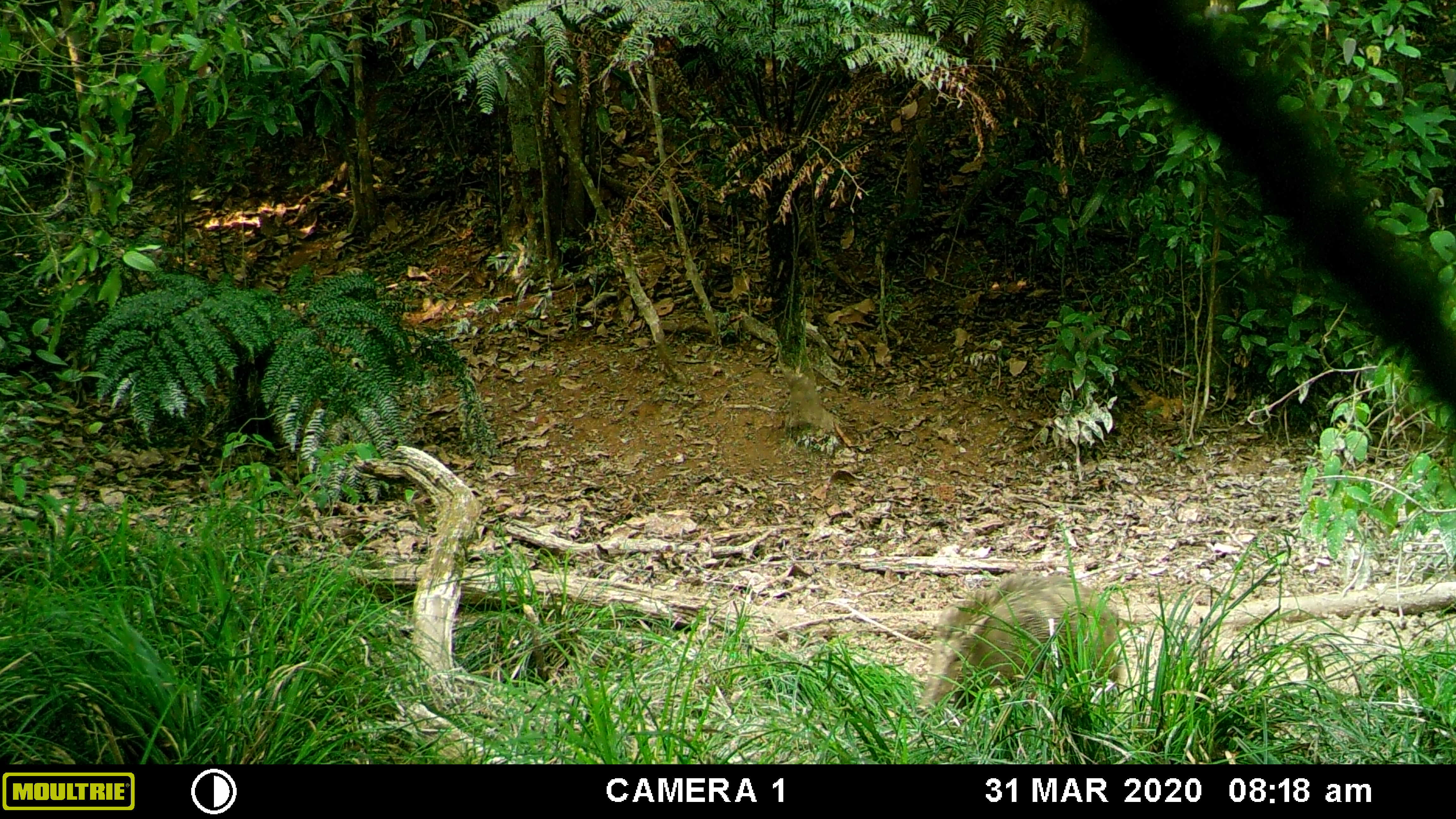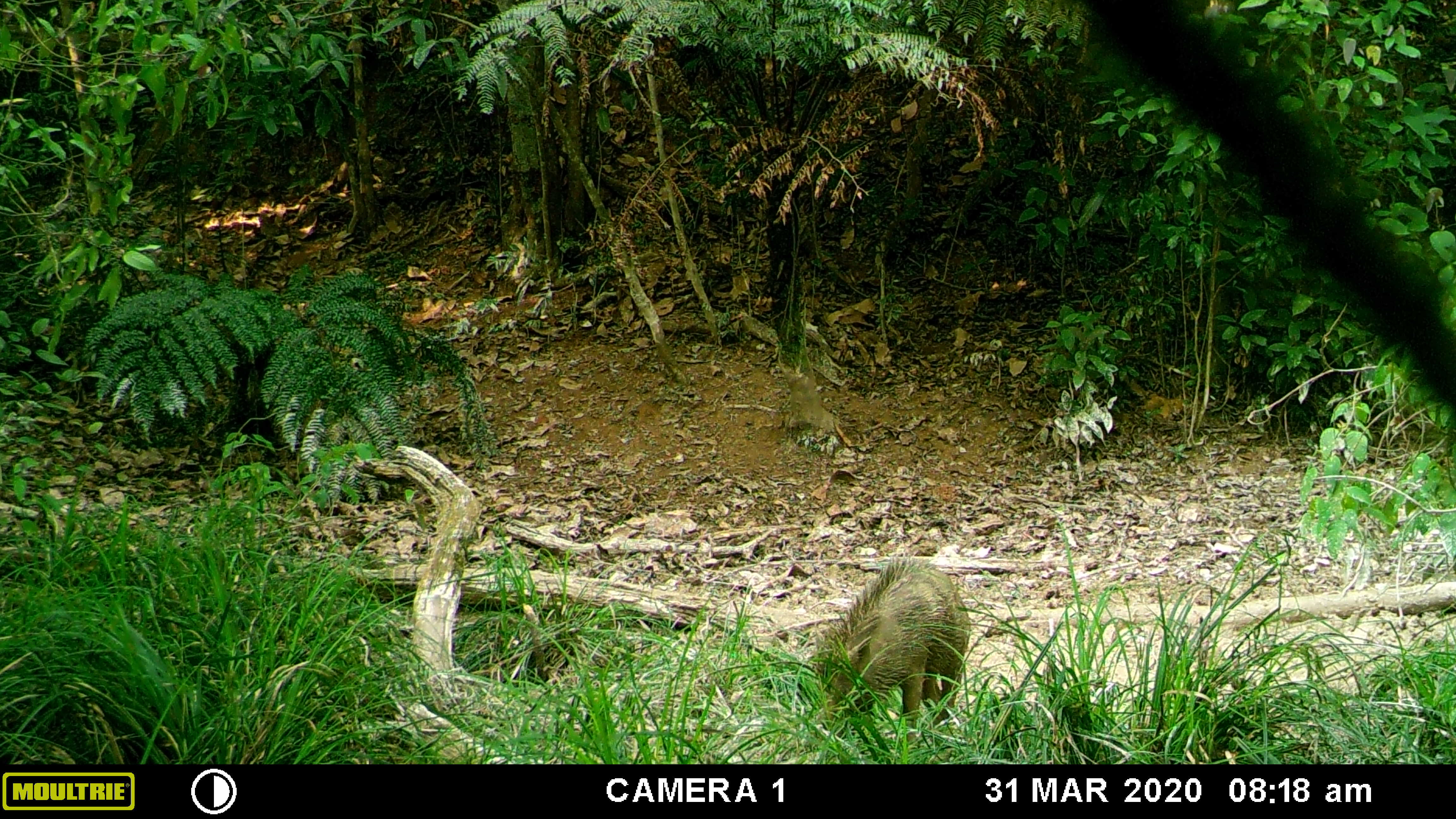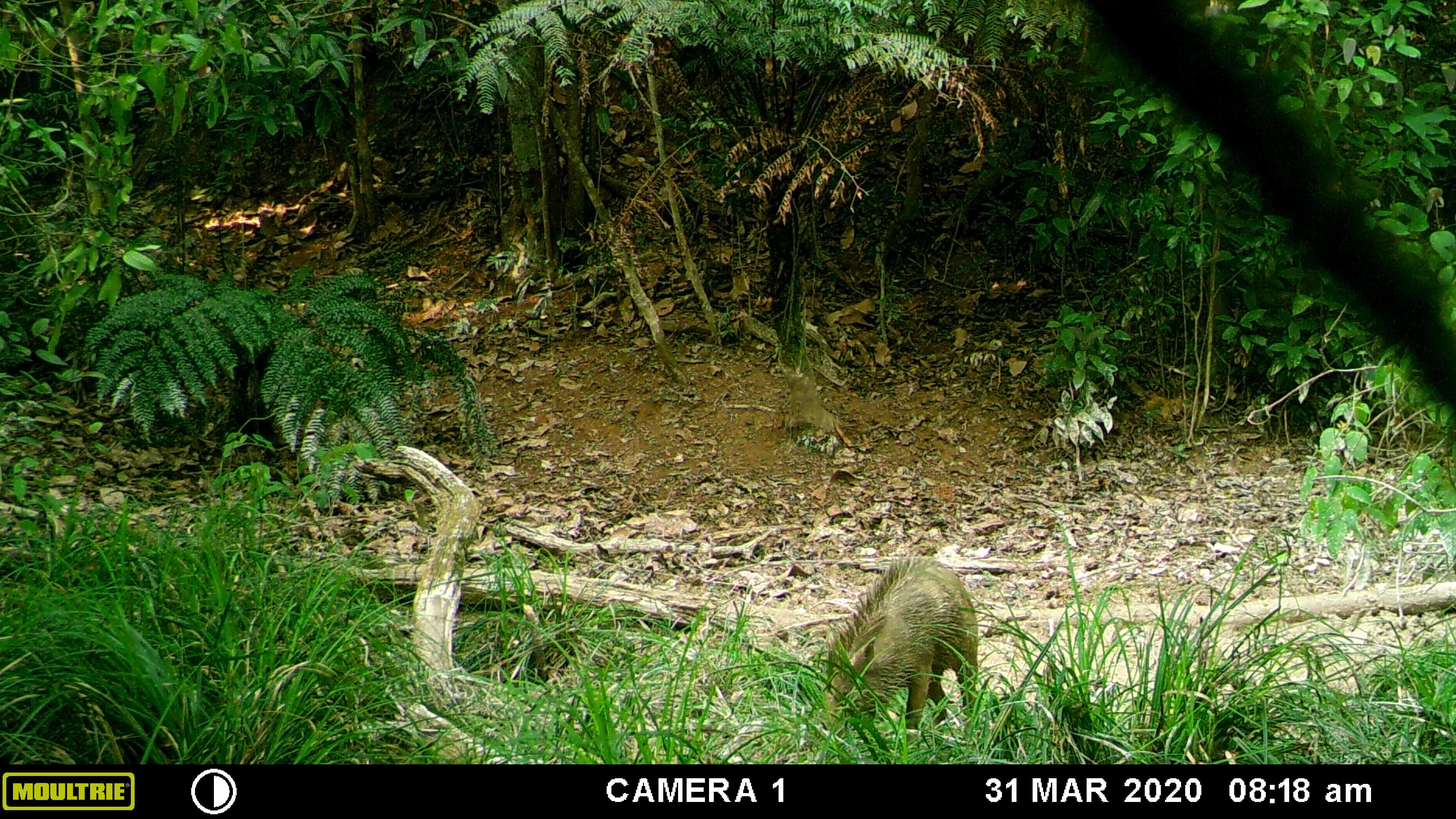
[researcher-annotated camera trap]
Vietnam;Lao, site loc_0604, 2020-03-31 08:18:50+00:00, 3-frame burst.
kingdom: Animalia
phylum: Chordata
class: Mammalia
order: Artiodactyla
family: Suidae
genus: Sus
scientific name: Sus scrofa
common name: eurasian wild pig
Eurasian wild pig (Sus scrofa). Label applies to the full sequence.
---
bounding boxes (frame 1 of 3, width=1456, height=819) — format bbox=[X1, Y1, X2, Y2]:
eurasian wild pig: bbox=[915, 573, 1123, 721]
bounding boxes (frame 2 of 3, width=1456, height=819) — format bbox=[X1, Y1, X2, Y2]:
eurasian wild pig: bbox=[811, 553, 971, 742]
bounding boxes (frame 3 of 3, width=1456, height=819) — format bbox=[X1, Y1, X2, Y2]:
eurasian wild pig: bbox=[825, 549, 978, 747]